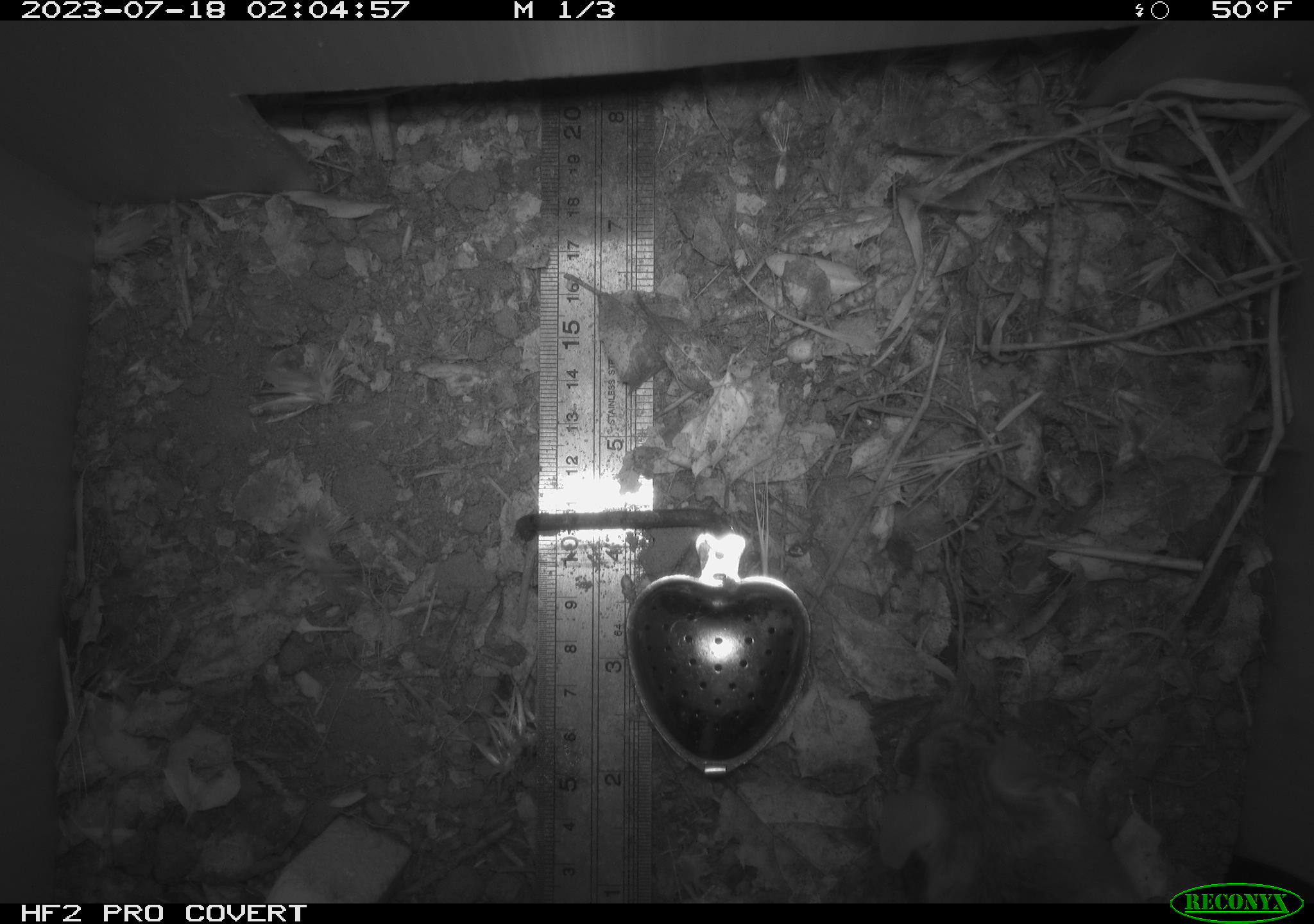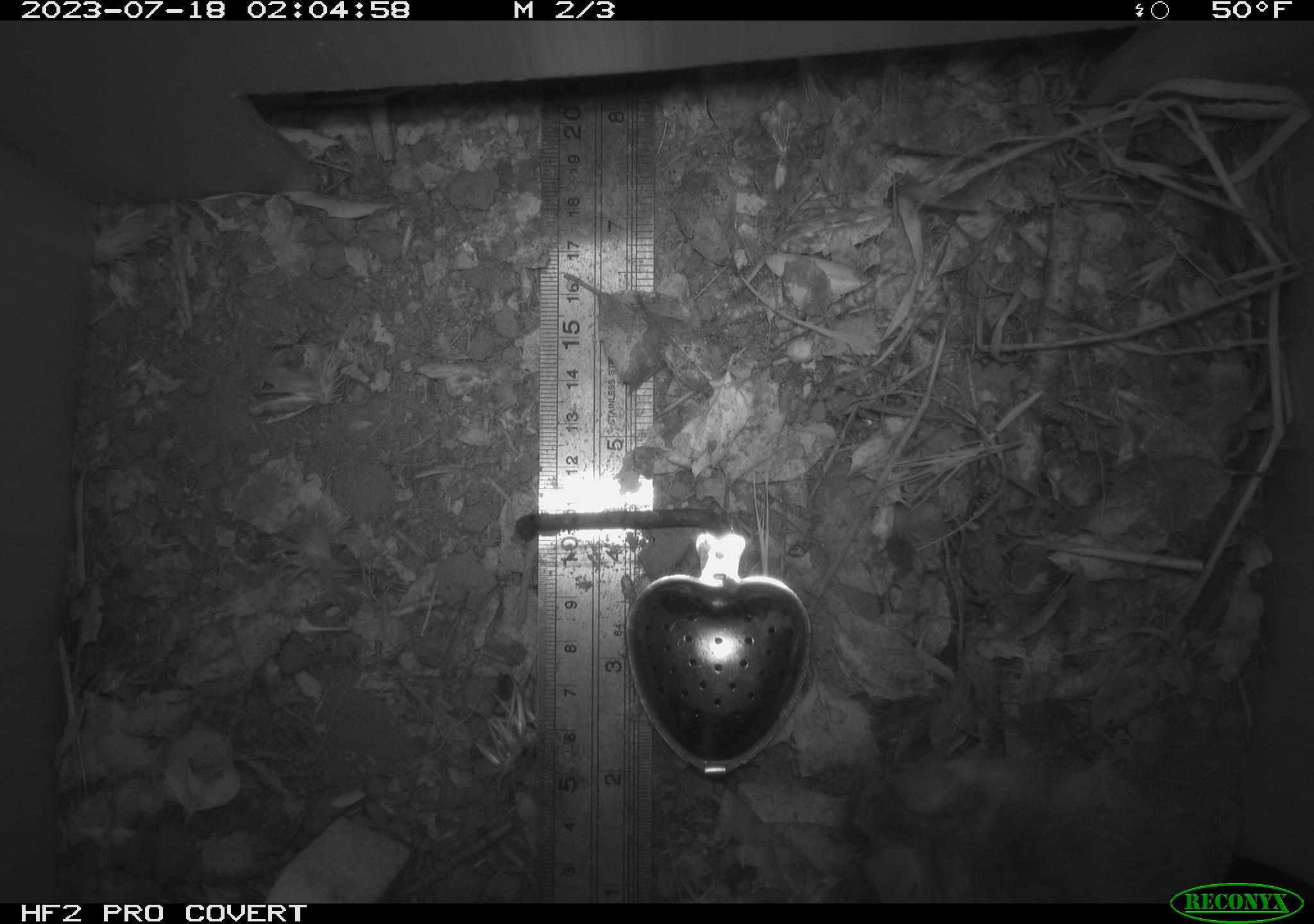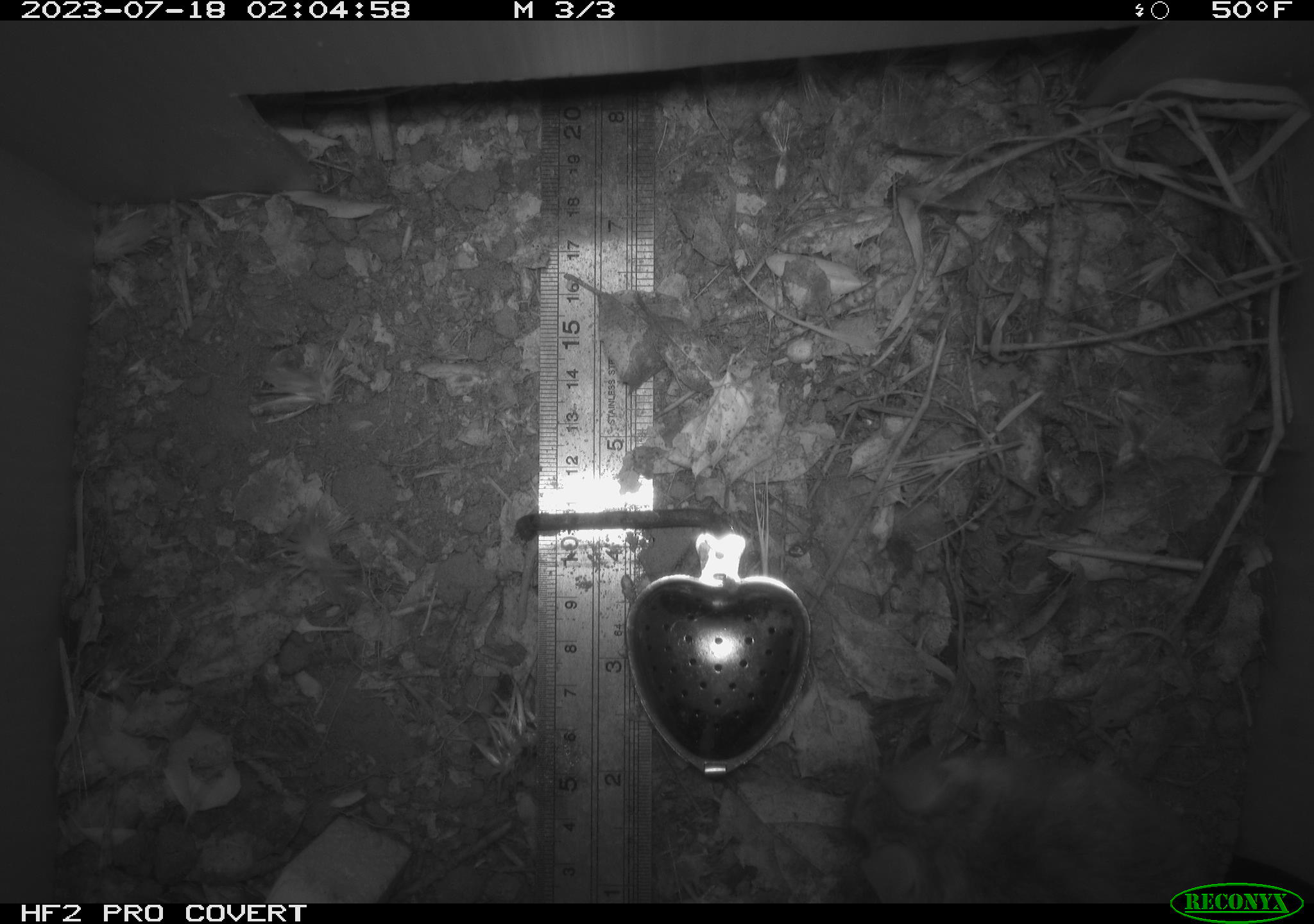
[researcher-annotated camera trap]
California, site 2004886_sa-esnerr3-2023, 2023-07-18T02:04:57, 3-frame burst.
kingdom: Animalia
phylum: Chordata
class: Mammalia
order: Rodentia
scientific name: Rodentia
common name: mouse species